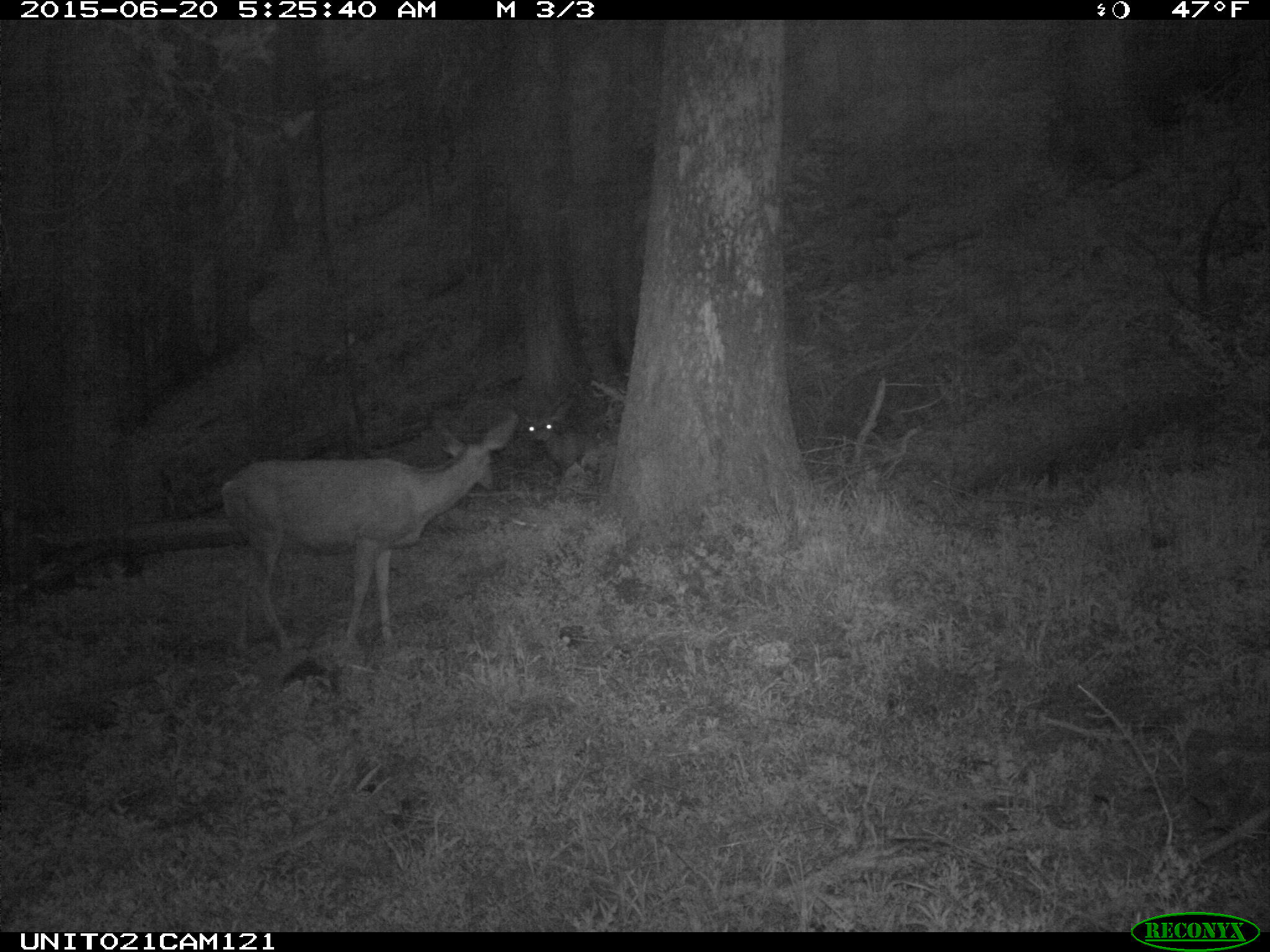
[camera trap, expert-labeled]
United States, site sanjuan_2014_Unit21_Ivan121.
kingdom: Animalia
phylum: Chordata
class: Mammalia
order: Artiodactyla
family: Cervidae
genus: Odocoileus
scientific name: Odocoileus hemionus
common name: mule deer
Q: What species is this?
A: Odocoileus hemionus (mule deer).